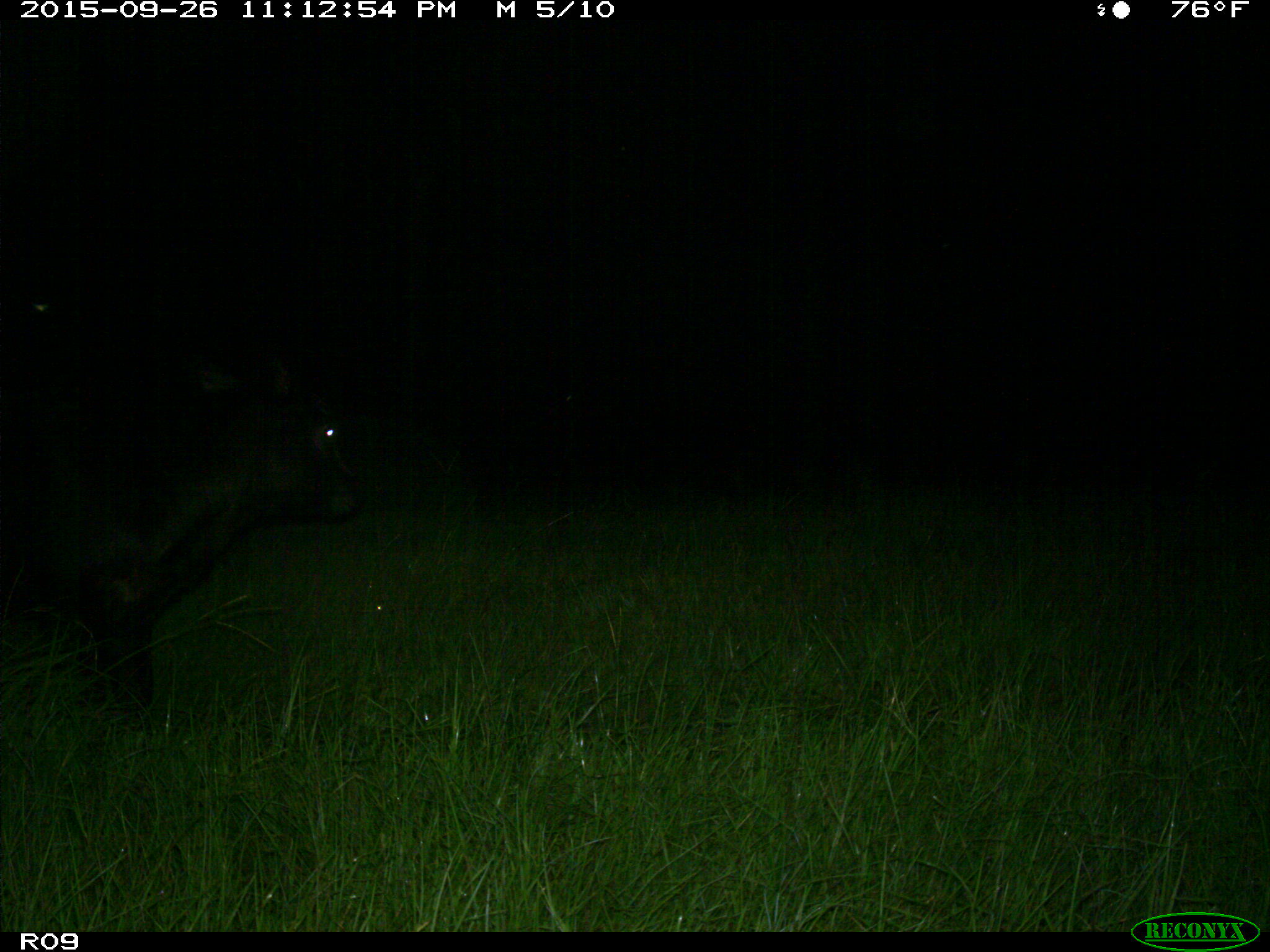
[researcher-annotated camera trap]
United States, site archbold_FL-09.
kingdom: Animalia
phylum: Chordata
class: Mammalia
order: Artiodactyla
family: Bovidae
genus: Bos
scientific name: Bos taurus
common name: domestic cow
Bos taurus (domestic cow).